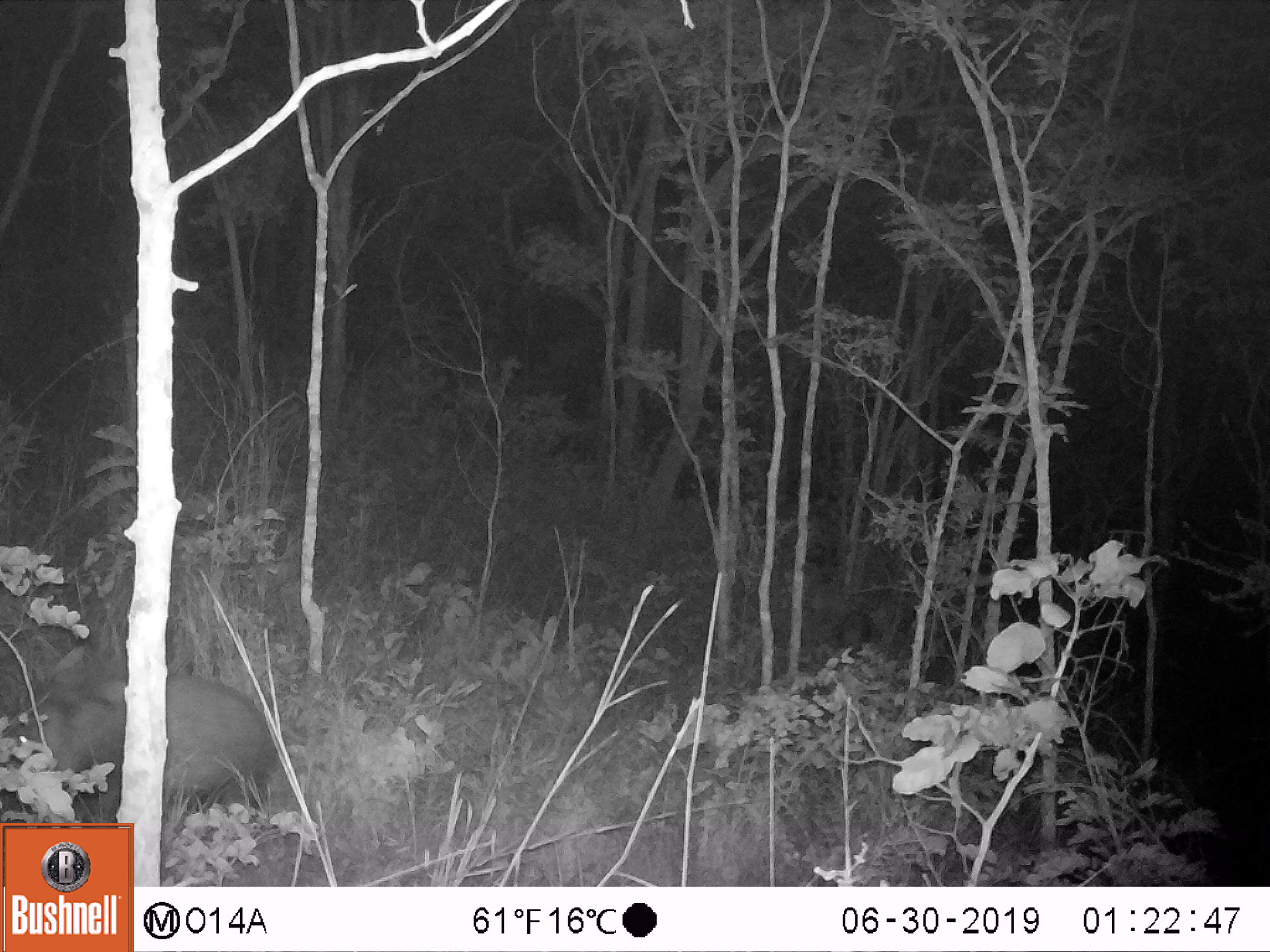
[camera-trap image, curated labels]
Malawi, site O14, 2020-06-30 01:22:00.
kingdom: Animalia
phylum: Chordata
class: Mammalia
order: Artiodactyla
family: Suidae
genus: Potamochoerus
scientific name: Potamochoerus larvatus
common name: bushpig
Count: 1.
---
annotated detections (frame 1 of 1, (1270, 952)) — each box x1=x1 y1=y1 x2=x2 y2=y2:
bushpig: x1=34 y1=669 x2=273 y2=841